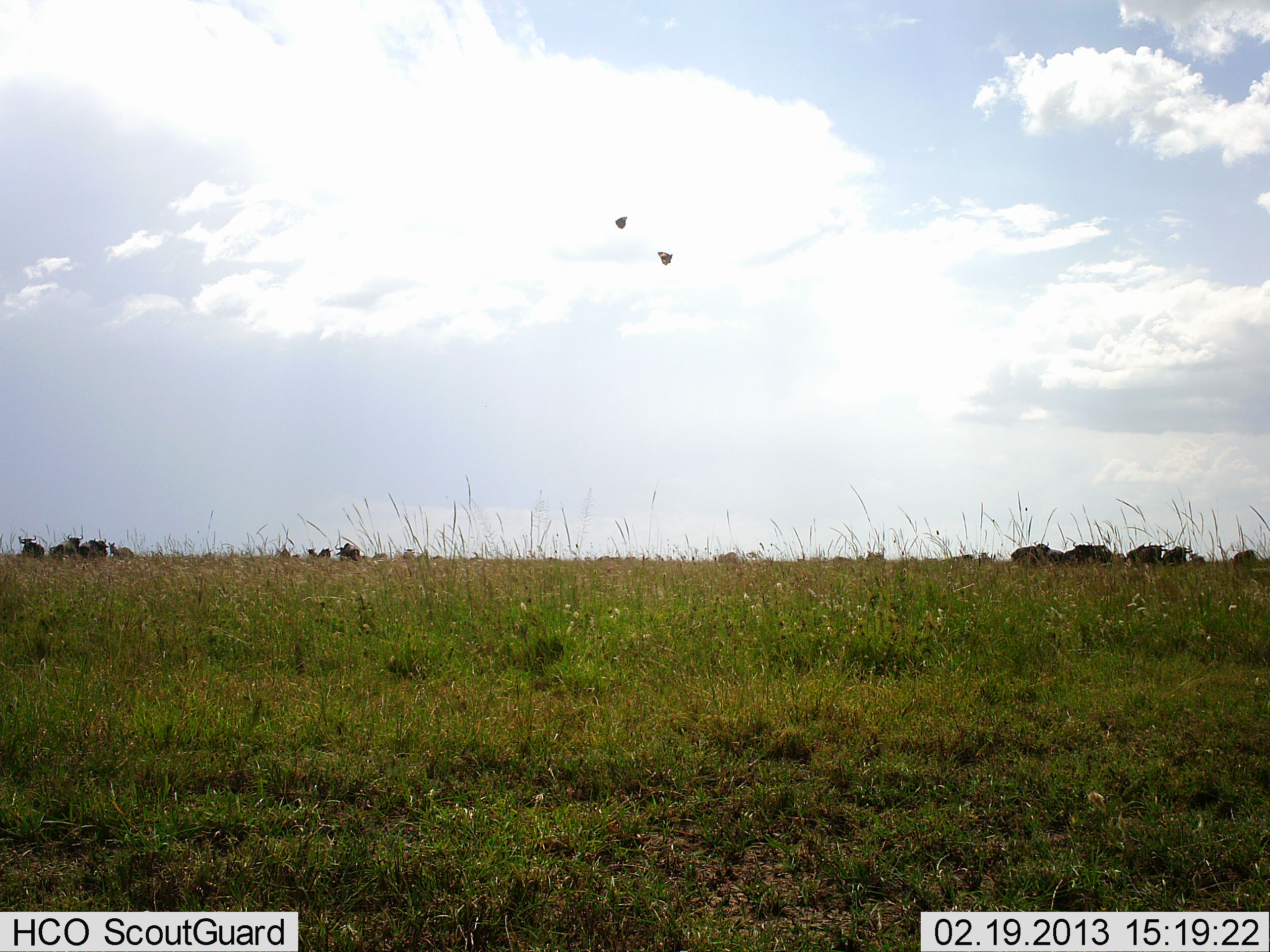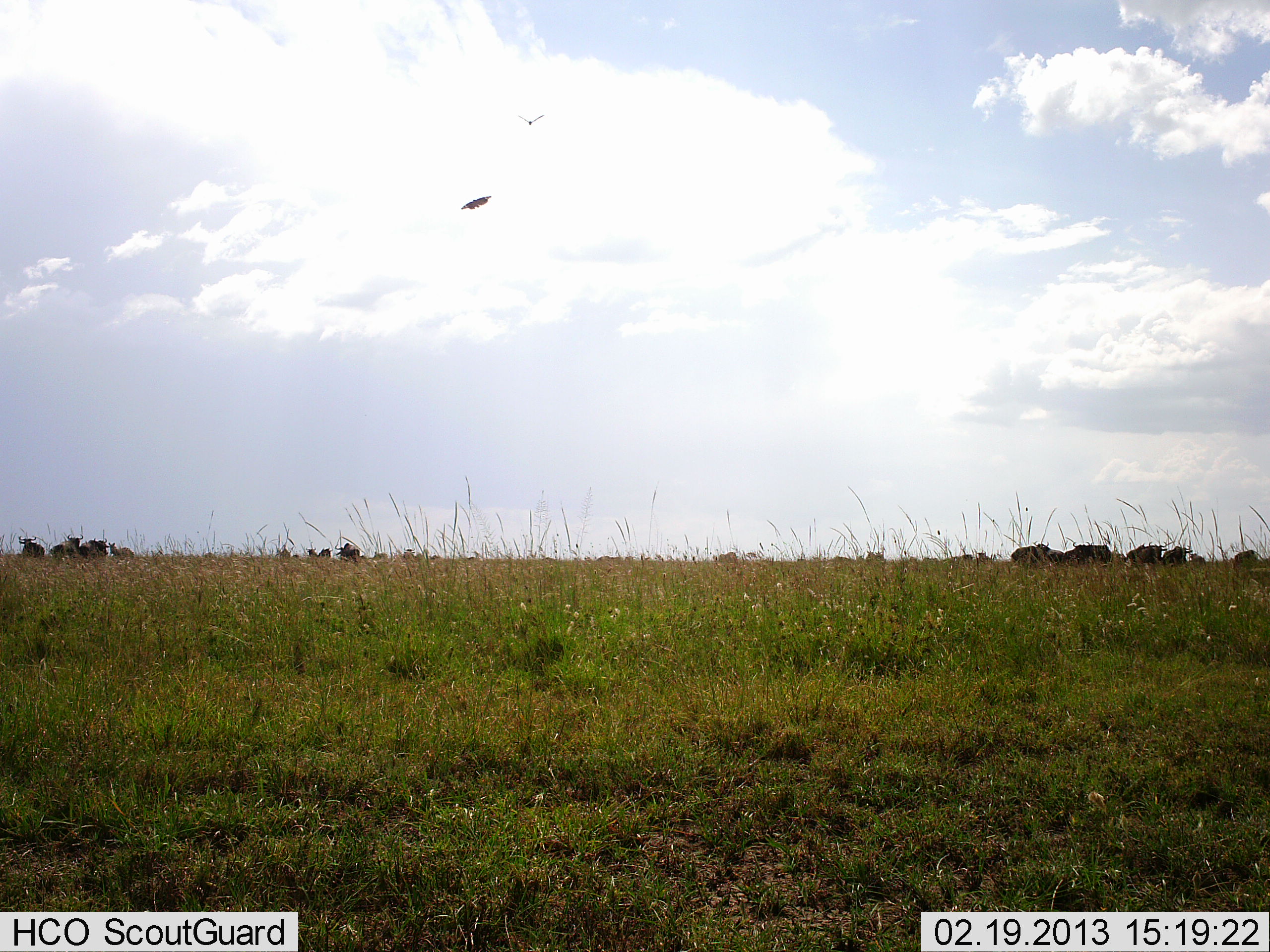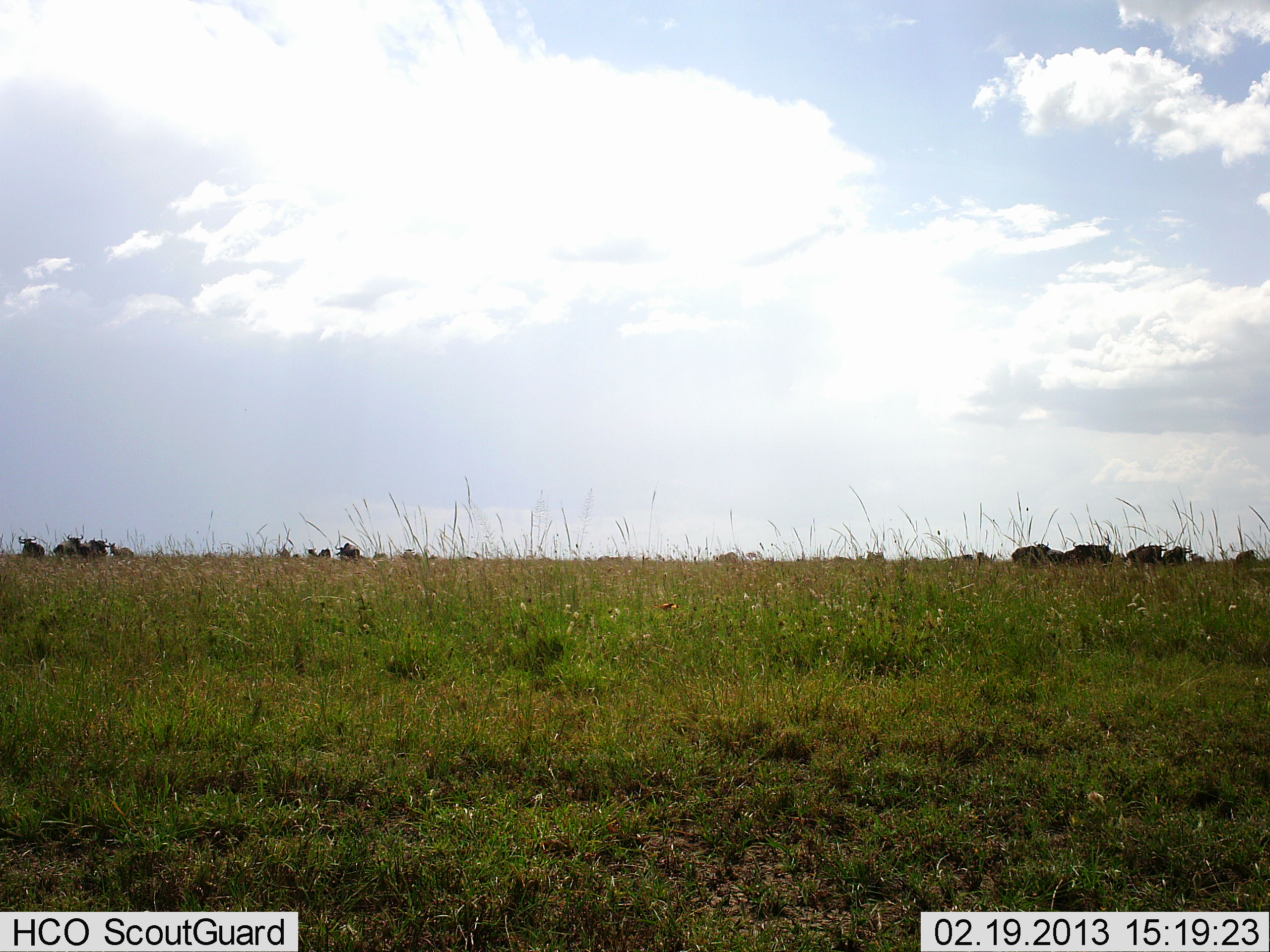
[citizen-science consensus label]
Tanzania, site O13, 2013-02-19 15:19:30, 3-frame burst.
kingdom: Animalia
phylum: Chordata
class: Aves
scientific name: Aves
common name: bird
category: otherbird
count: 2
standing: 0%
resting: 0%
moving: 100%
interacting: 15%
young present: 0%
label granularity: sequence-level